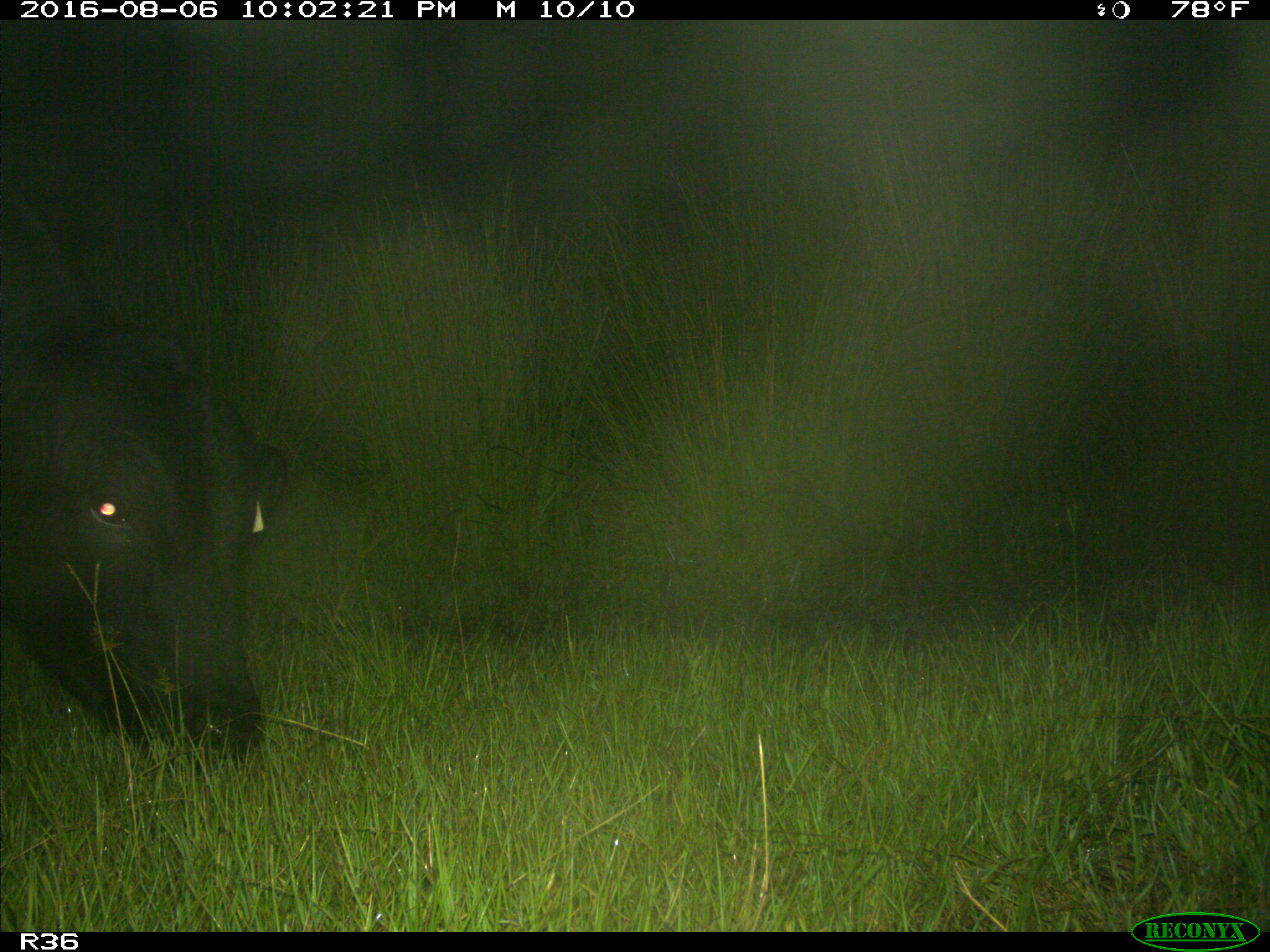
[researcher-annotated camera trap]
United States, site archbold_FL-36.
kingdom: Animalia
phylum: Chordata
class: Mammalia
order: Artiodactyla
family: Bovidae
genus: Bos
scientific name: Bos taurus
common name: domestic cow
Bos taurus (domestic cow).